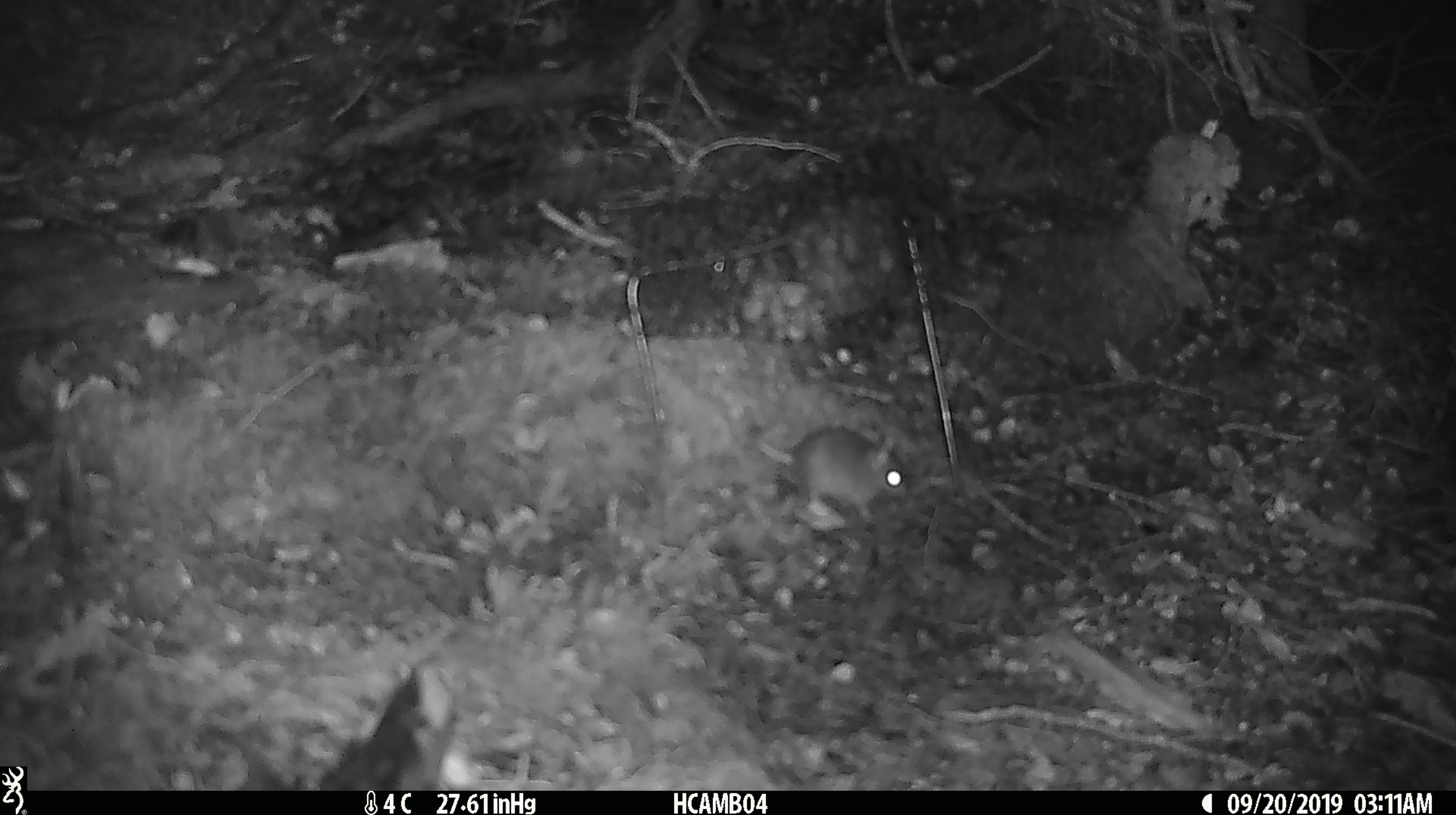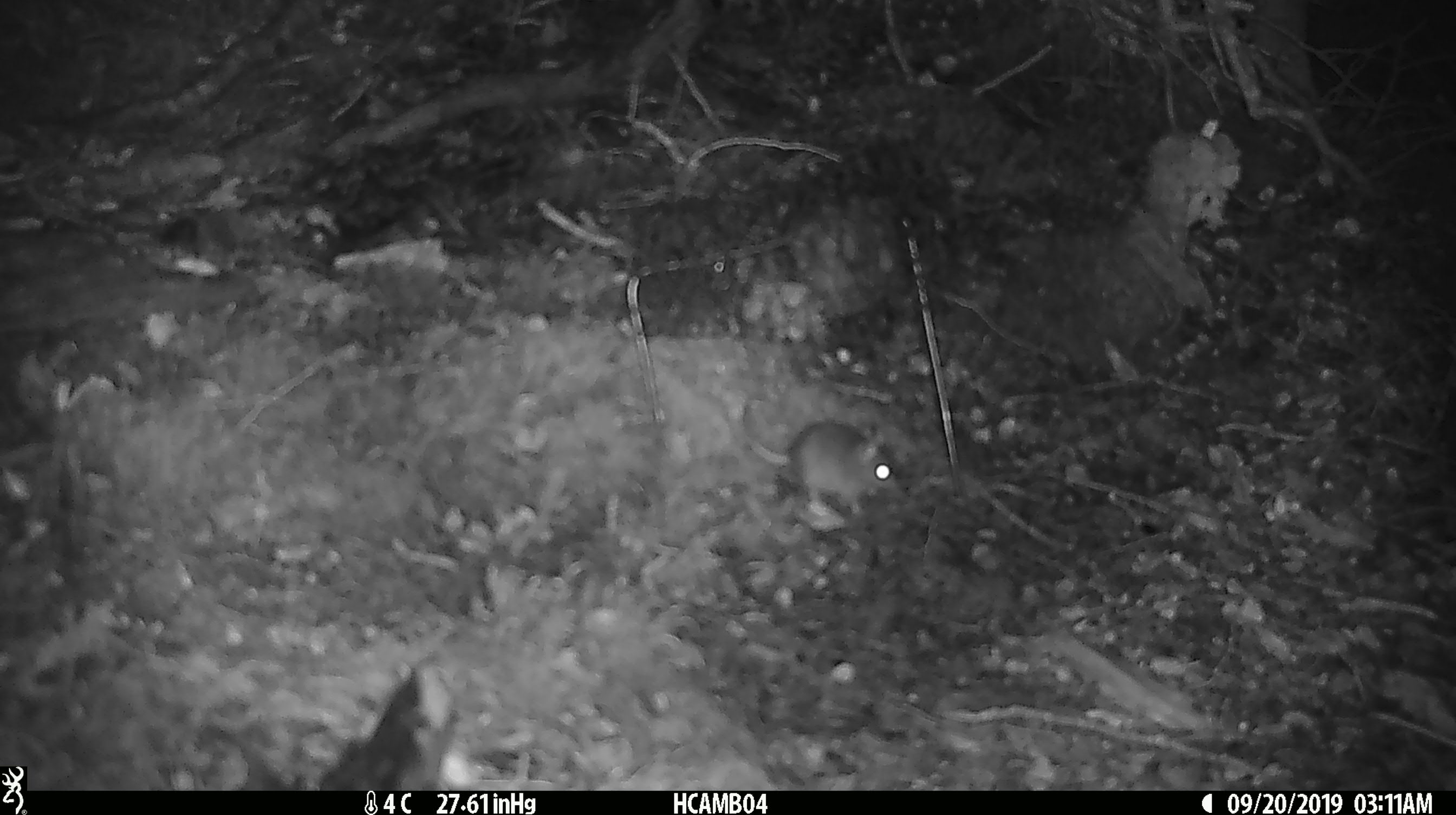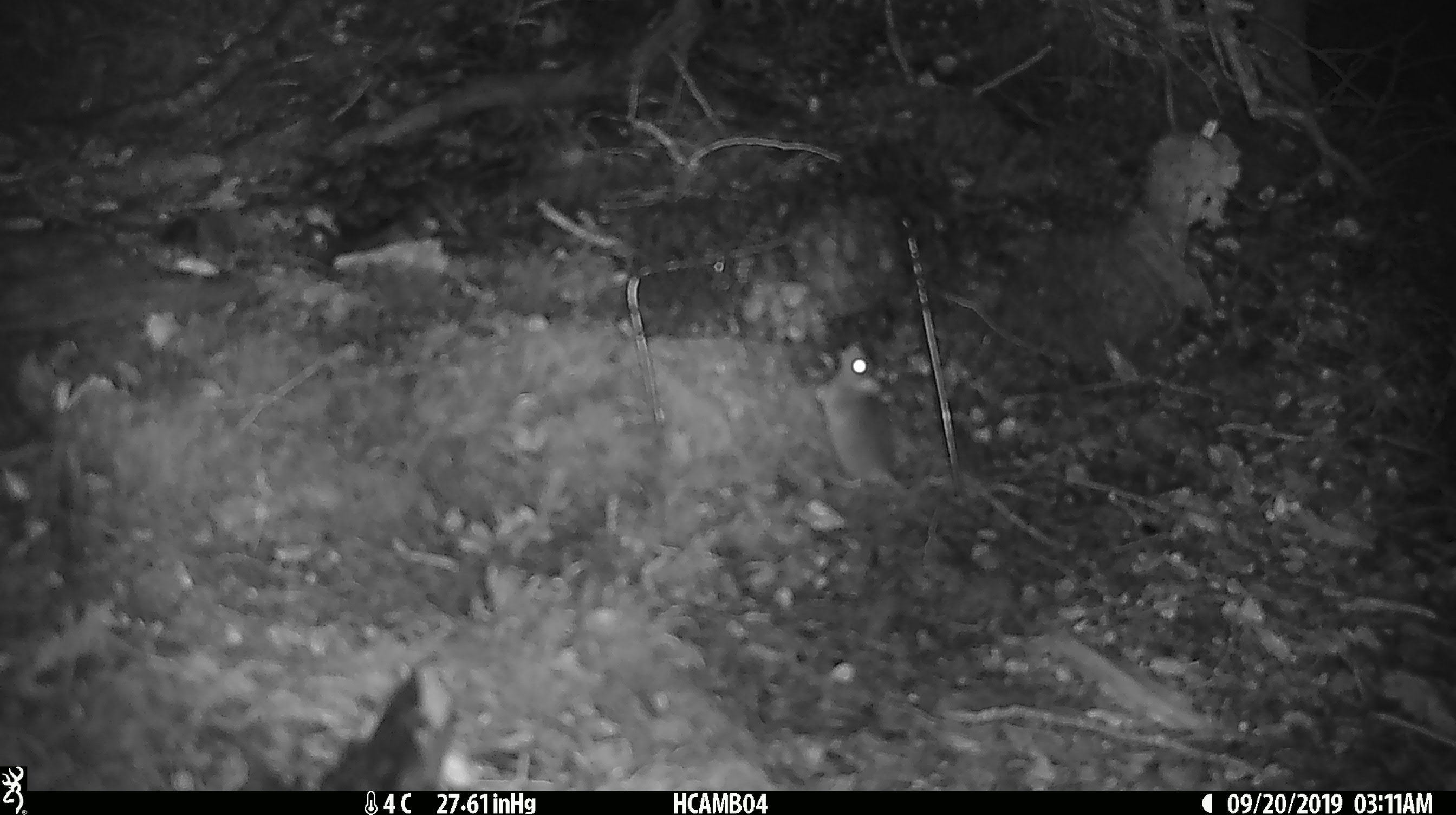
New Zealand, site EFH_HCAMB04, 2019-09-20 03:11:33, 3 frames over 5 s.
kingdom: Animalia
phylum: Chordata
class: Mammalia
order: Rodentia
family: Muridae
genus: Mus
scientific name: Mus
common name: mouse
Mouse (Mus).